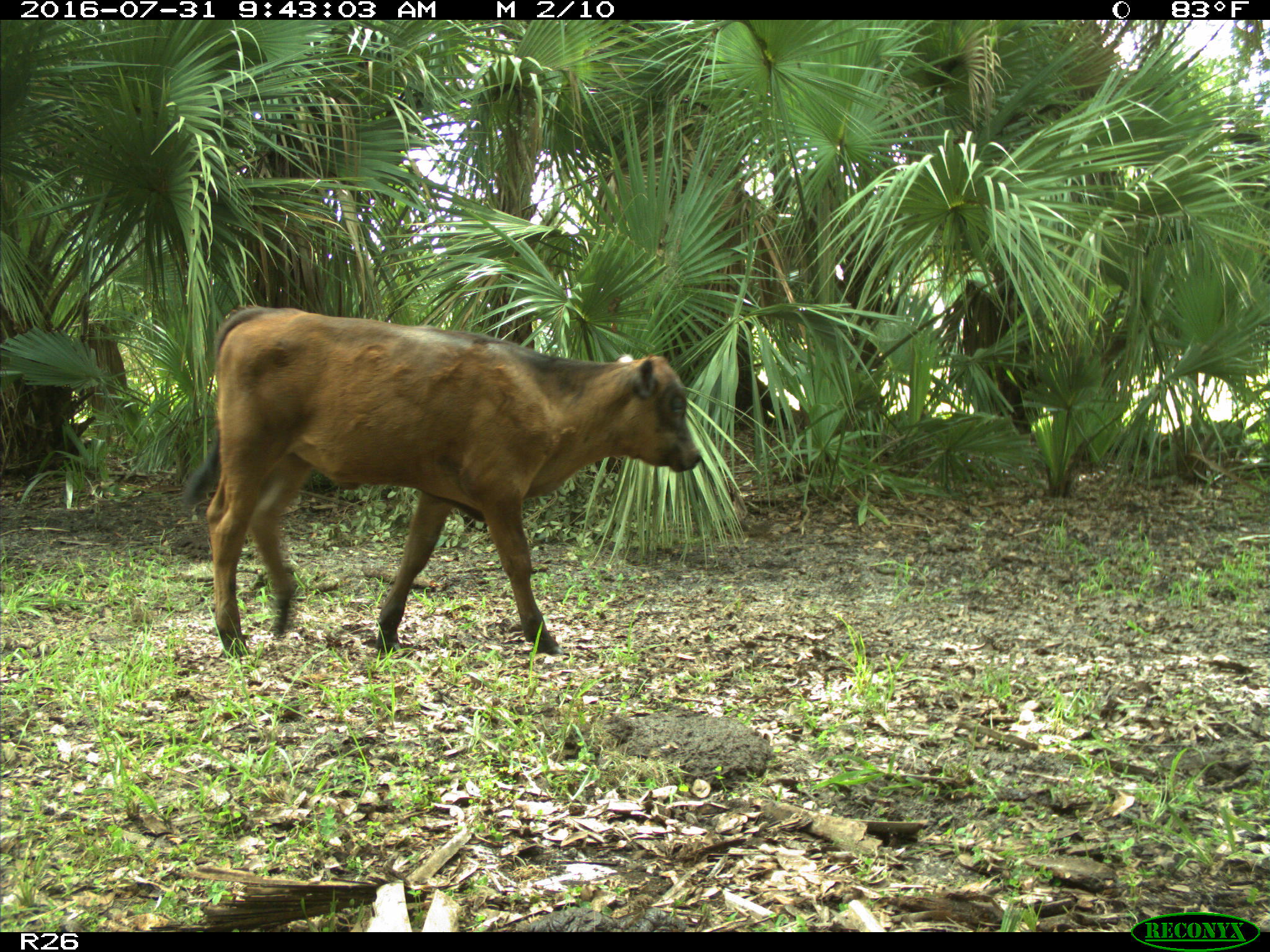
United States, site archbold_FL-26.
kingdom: Animalia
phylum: Chordata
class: Mammalia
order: Artiodactyla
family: Bovidae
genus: Bos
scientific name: Bos taurus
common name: domestic cow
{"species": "Bos taurus (domestic cow)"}